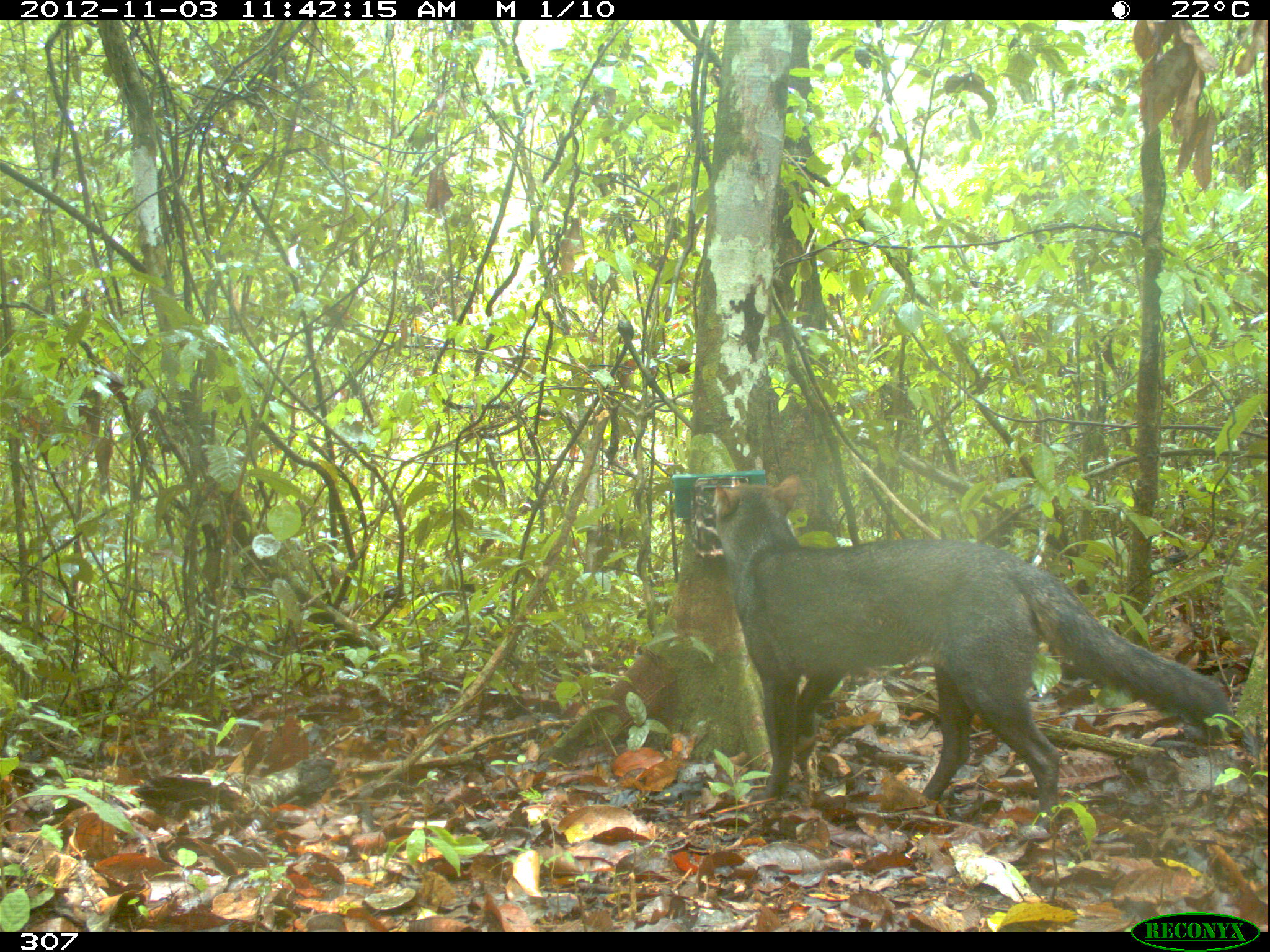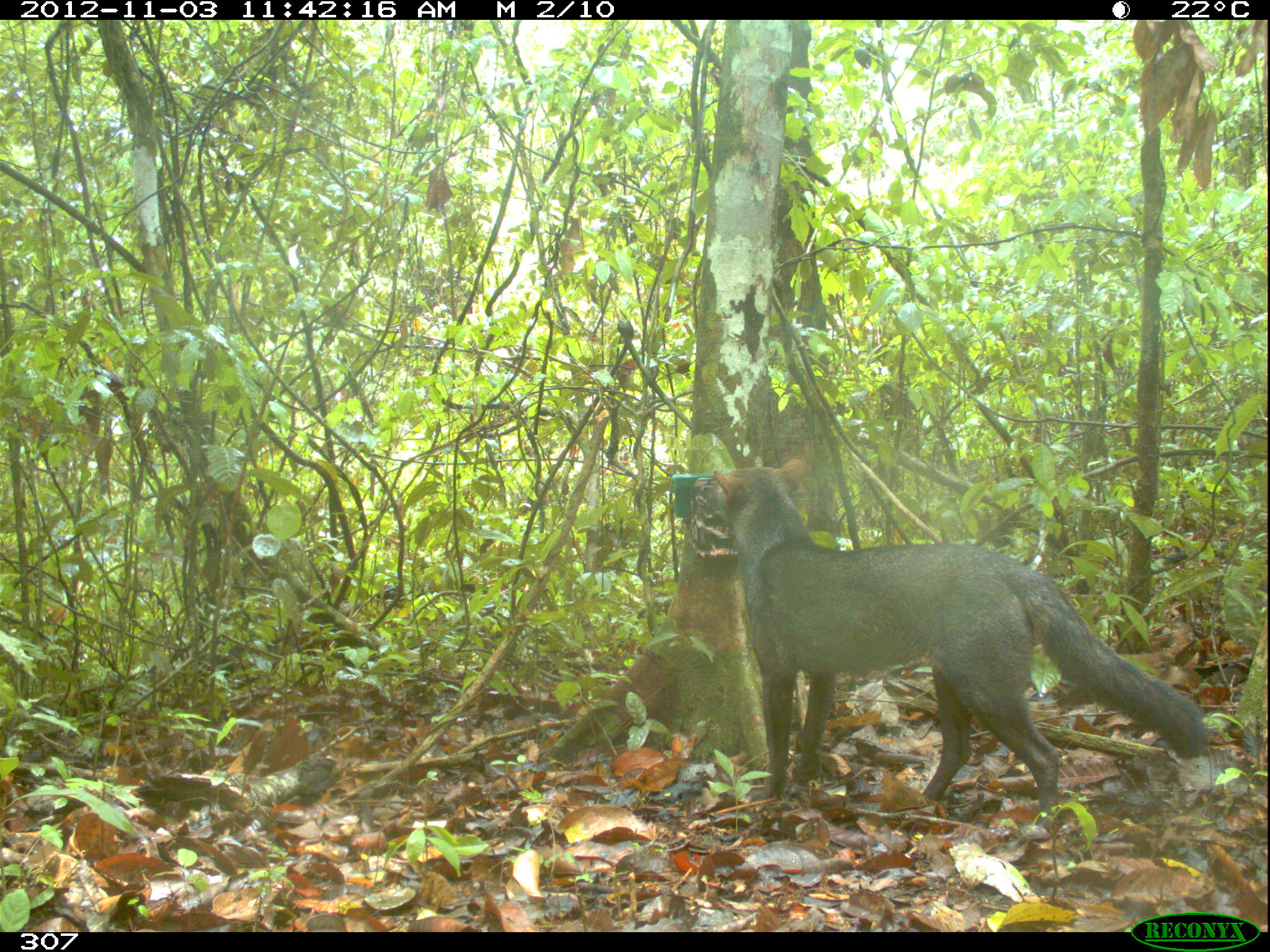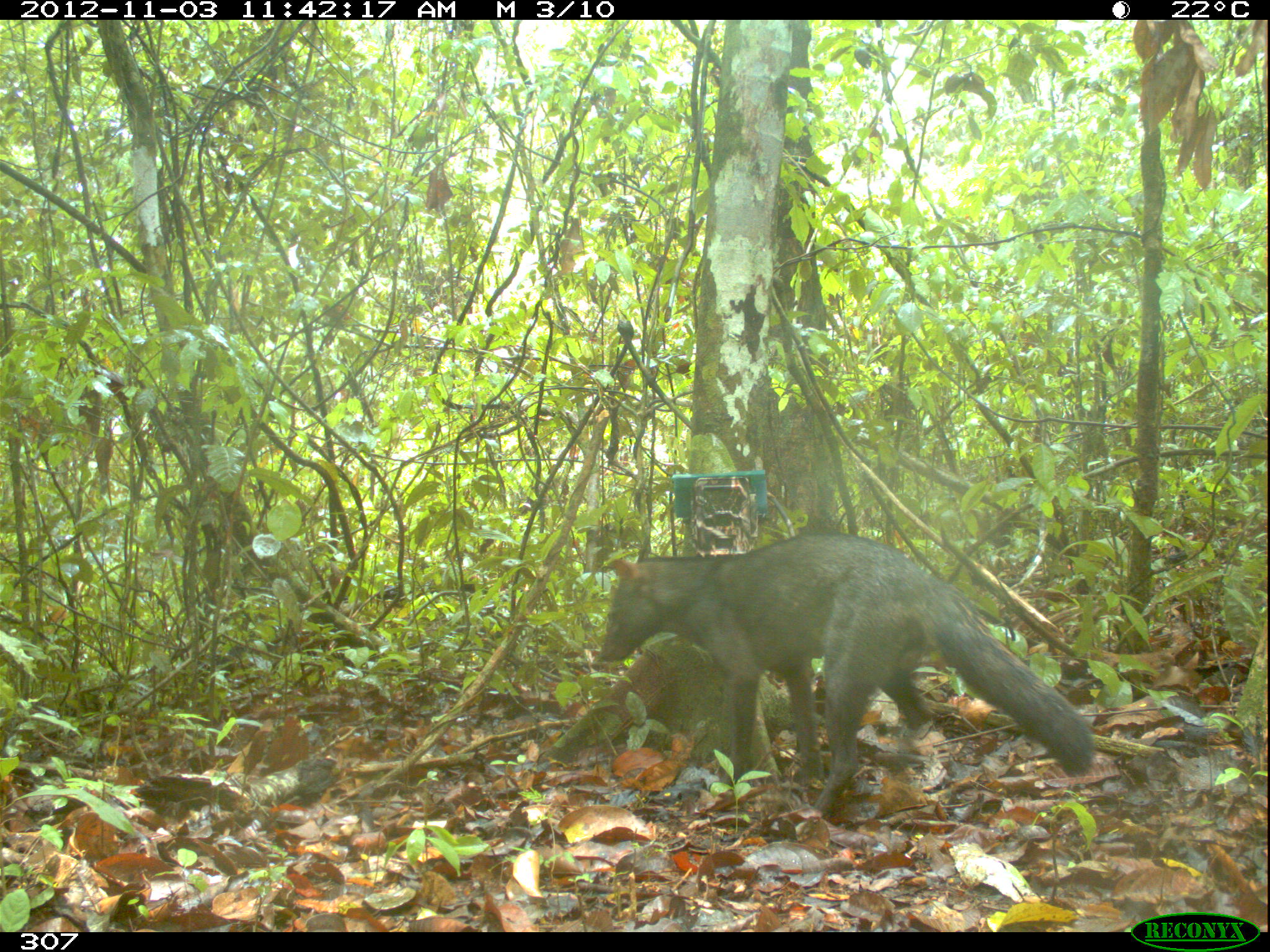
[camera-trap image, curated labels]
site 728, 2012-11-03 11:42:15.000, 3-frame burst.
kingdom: Animalia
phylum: Chordata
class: Mammalia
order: Carnivora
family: Canidae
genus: Atelocynus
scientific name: Atelocynus microtis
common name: short-eared dog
Atelocynus microtis (short-eared dog).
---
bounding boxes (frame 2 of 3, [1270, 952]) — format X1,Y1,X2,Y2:
atelocynus microtis: 712,454,1211,832